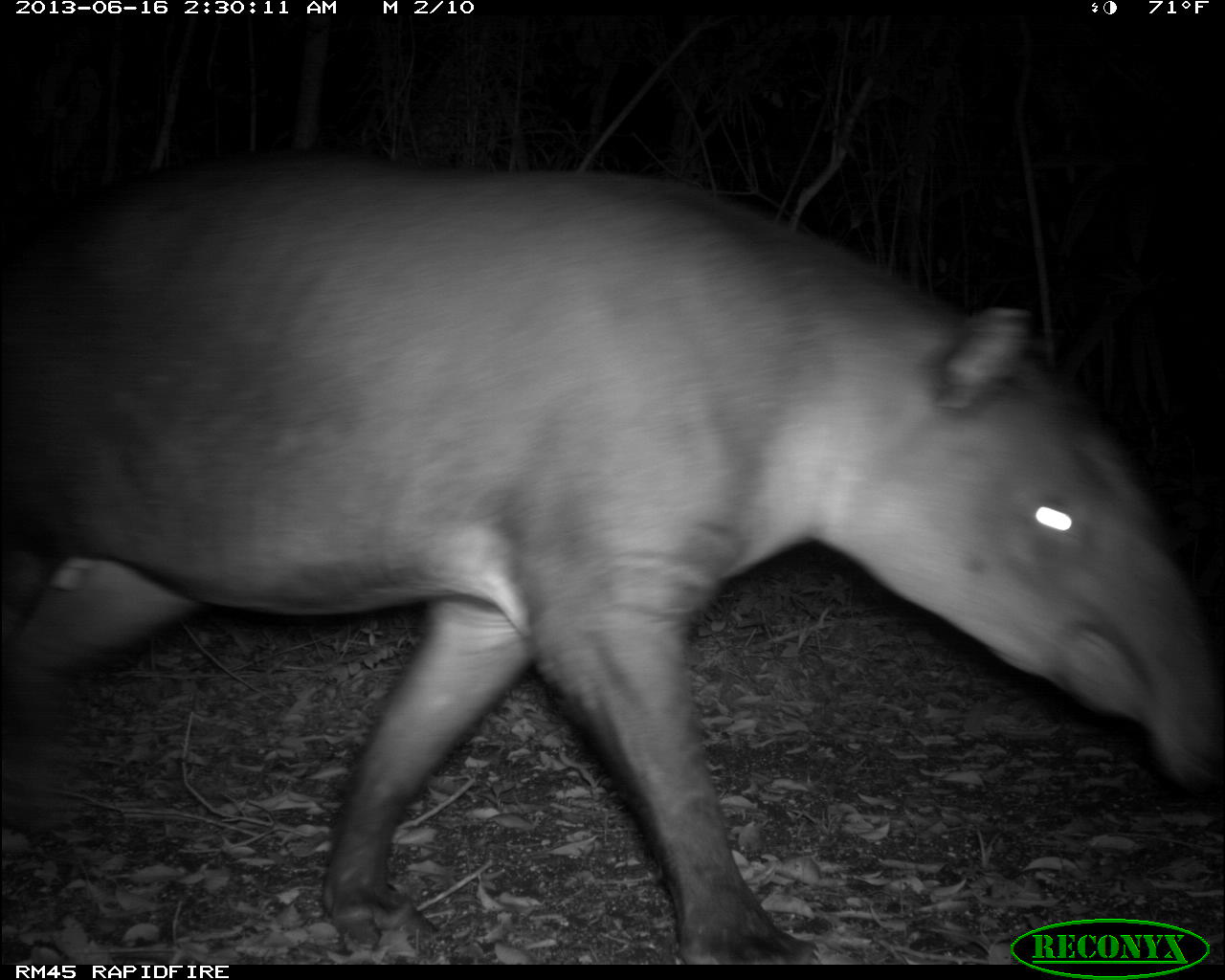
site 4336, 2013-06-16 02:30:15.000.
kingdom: Animalia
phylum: Chordata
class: Mammalia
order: Perissodactyla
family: Tapiridae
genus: Tapirus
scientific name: Tapirus bairdii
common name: baird's tapir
Tapirus bairdii (baird's tapir), count 1, sex male.